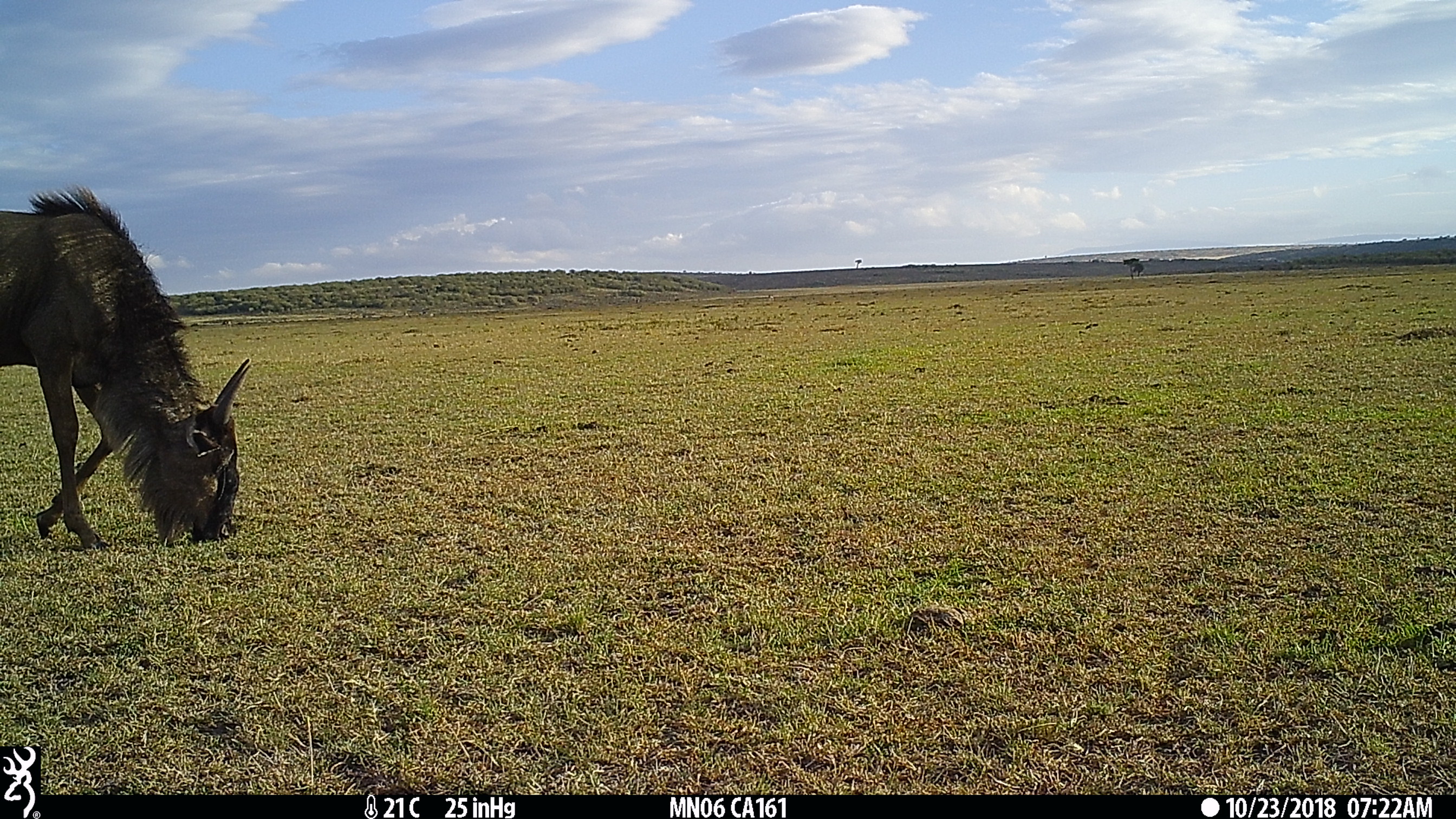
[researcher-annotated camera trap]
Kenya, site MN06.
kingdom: Animalia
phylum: Chordata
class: Mammalia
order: Artiodactyla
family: Bovidae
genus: Connochaetes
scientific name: Connochaetes taurinus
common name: blue wildebeest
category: wildebeest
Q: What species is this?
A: Wildebeest (blue wildebeest) (Connochaetes taurinus).